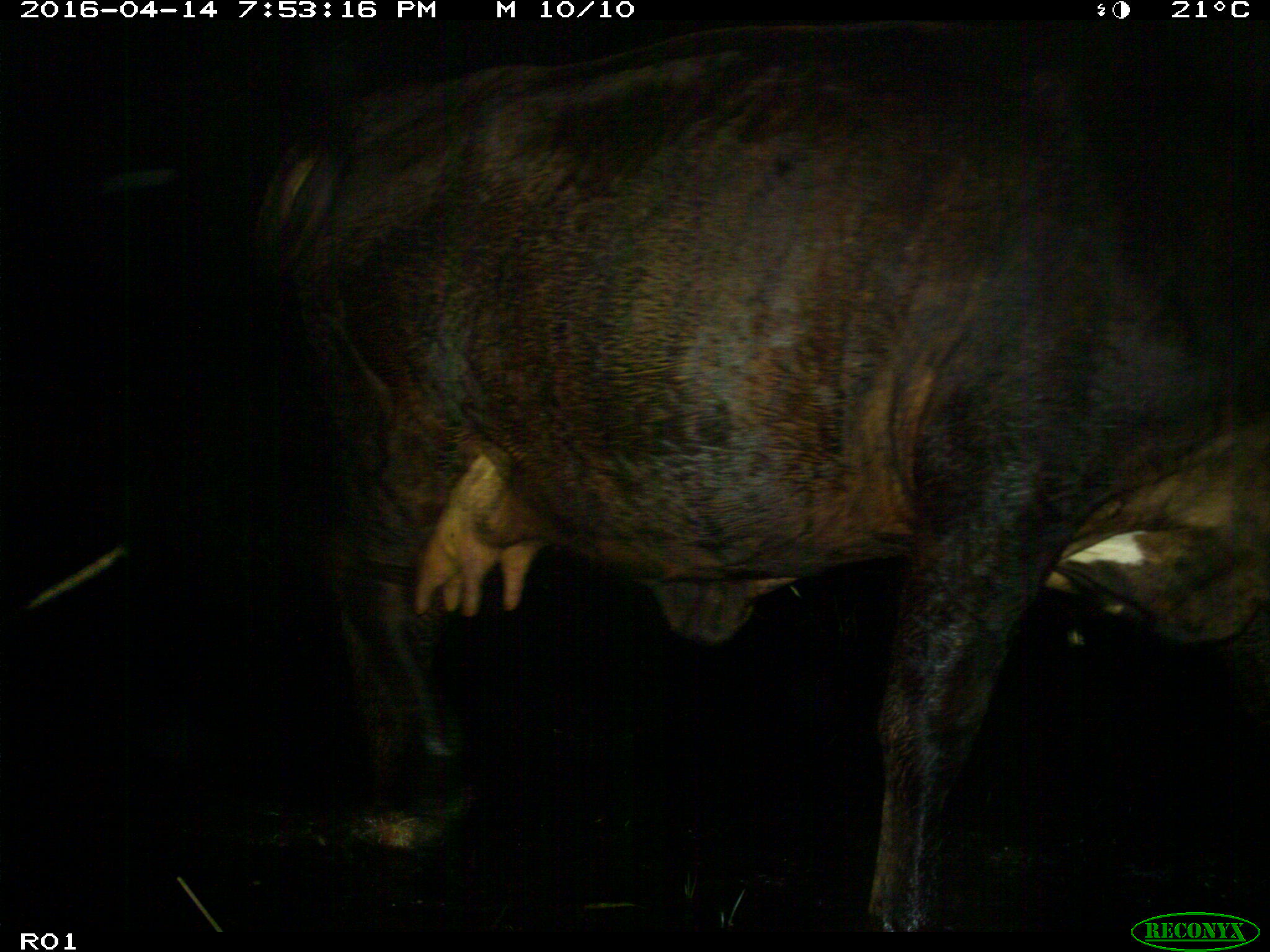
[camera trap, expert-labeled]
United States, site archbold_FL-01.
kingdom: Animalia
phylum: Chordata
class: Mammalia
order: Artiodactyla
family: Bovidae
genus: Bos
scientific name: Bos taurus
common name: domestic cow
Bos taurus (domestic cow).